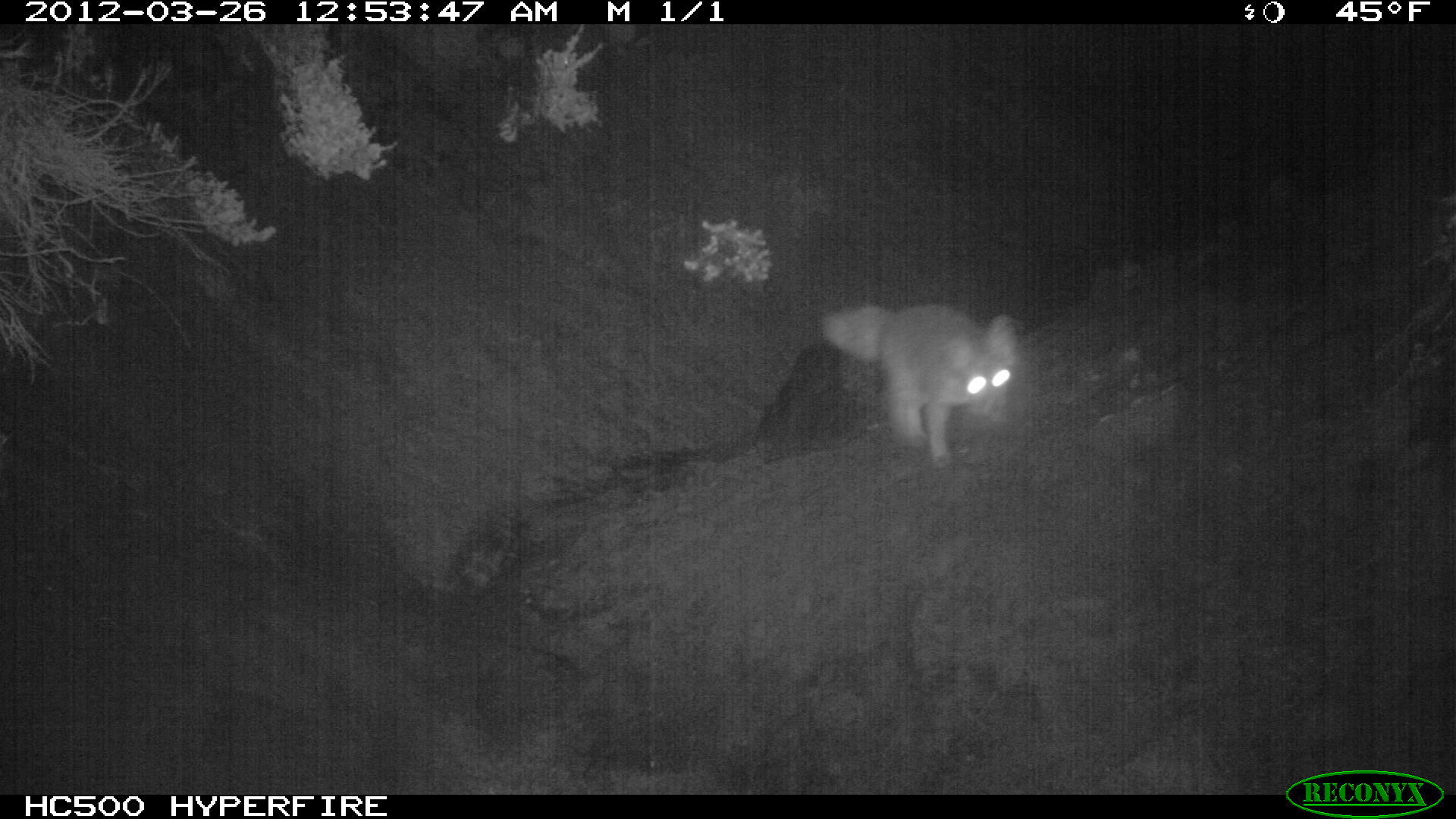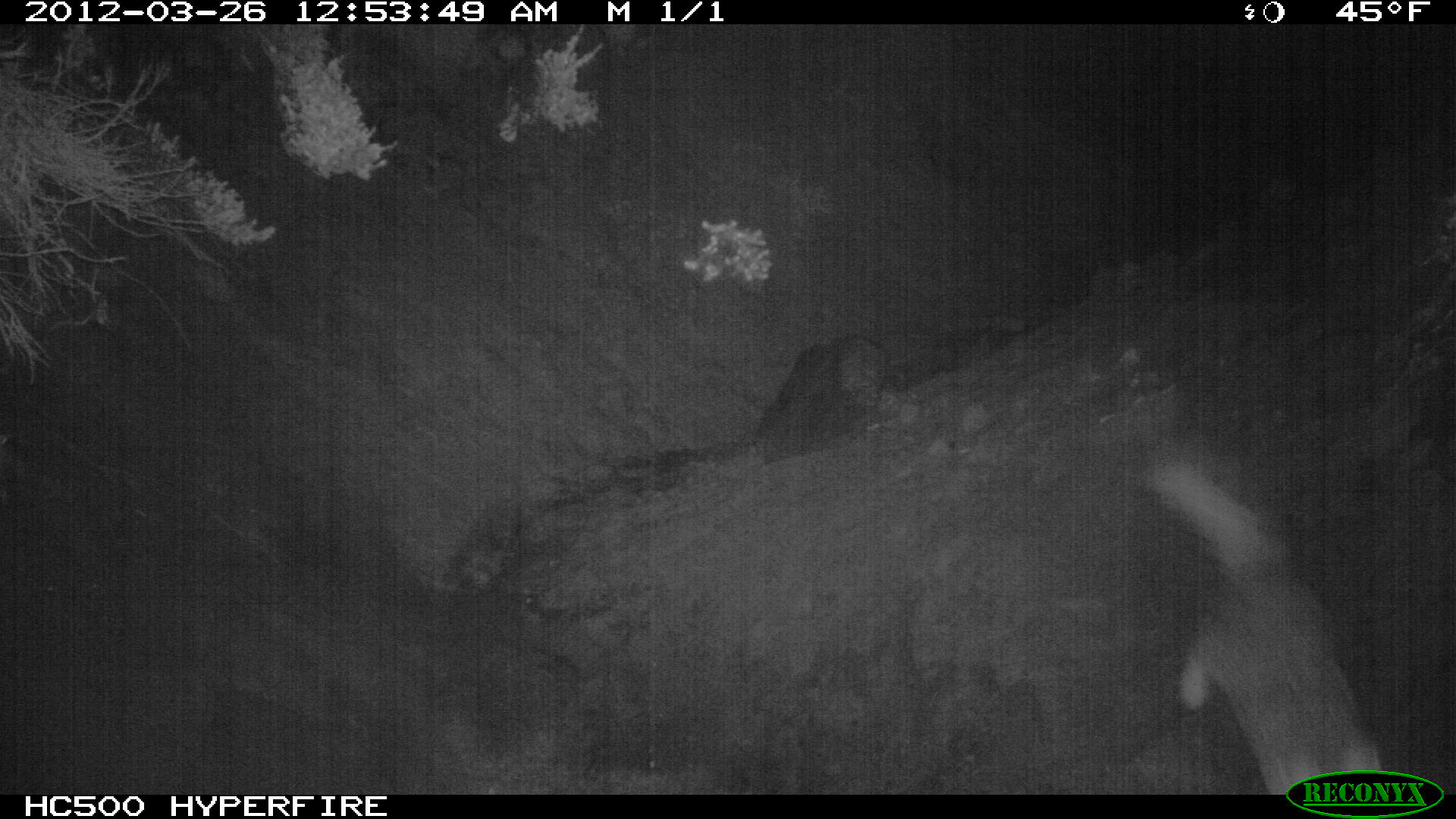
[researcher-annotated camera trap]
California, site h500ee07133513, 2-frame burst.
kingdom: Animalia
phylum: Chordata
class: Mammalia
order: Carnivora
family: Canidae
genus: Urocyon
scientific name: Urocyon littoralis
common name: island fox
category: fox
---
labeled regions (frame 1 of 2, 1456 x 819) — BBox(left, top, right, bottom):
fox: BBox(821, 303, 1018, 469)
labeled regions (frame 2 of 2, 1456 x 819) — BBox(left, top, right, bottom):
fox: BBox(1141, 455, 1389, 794)